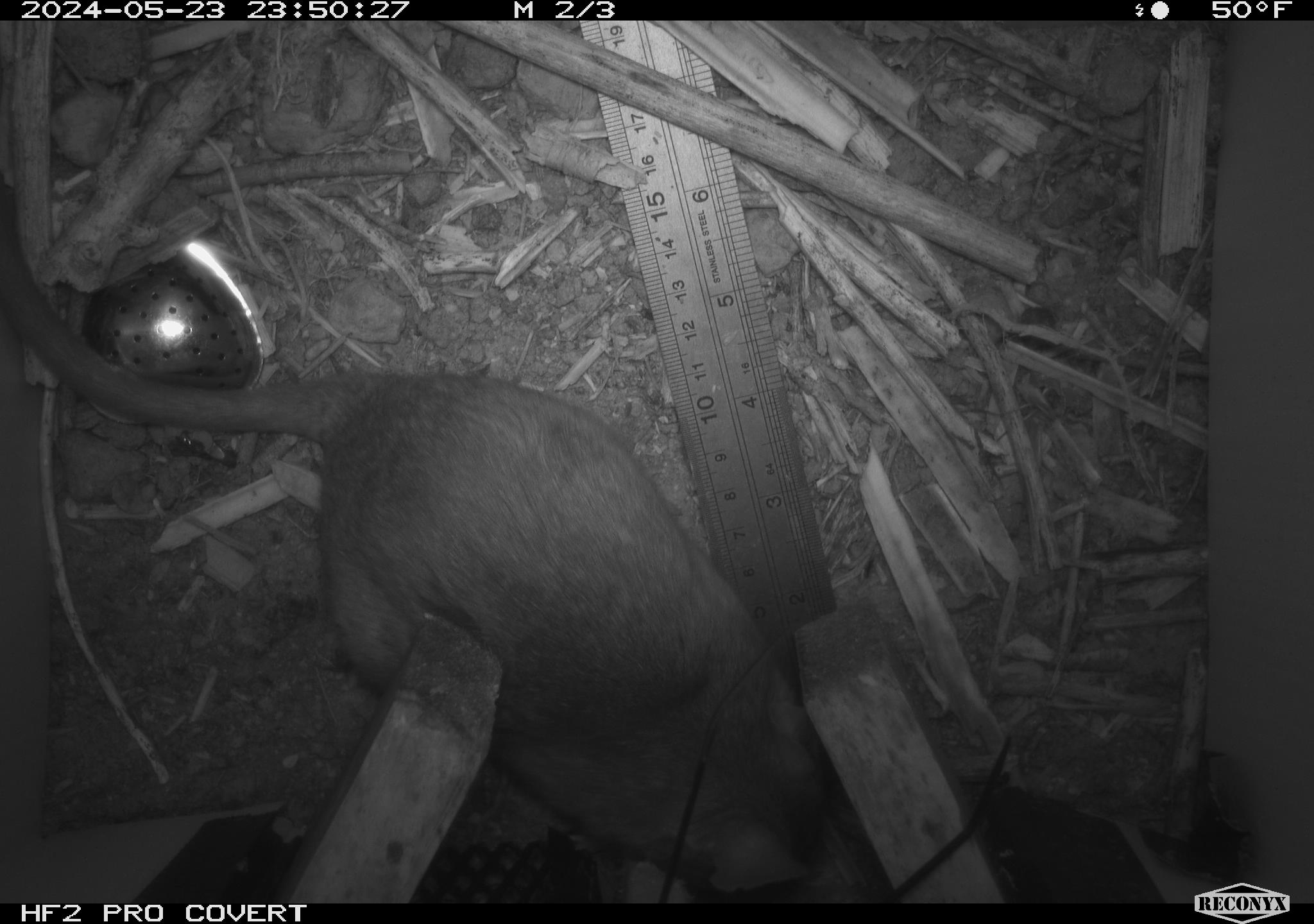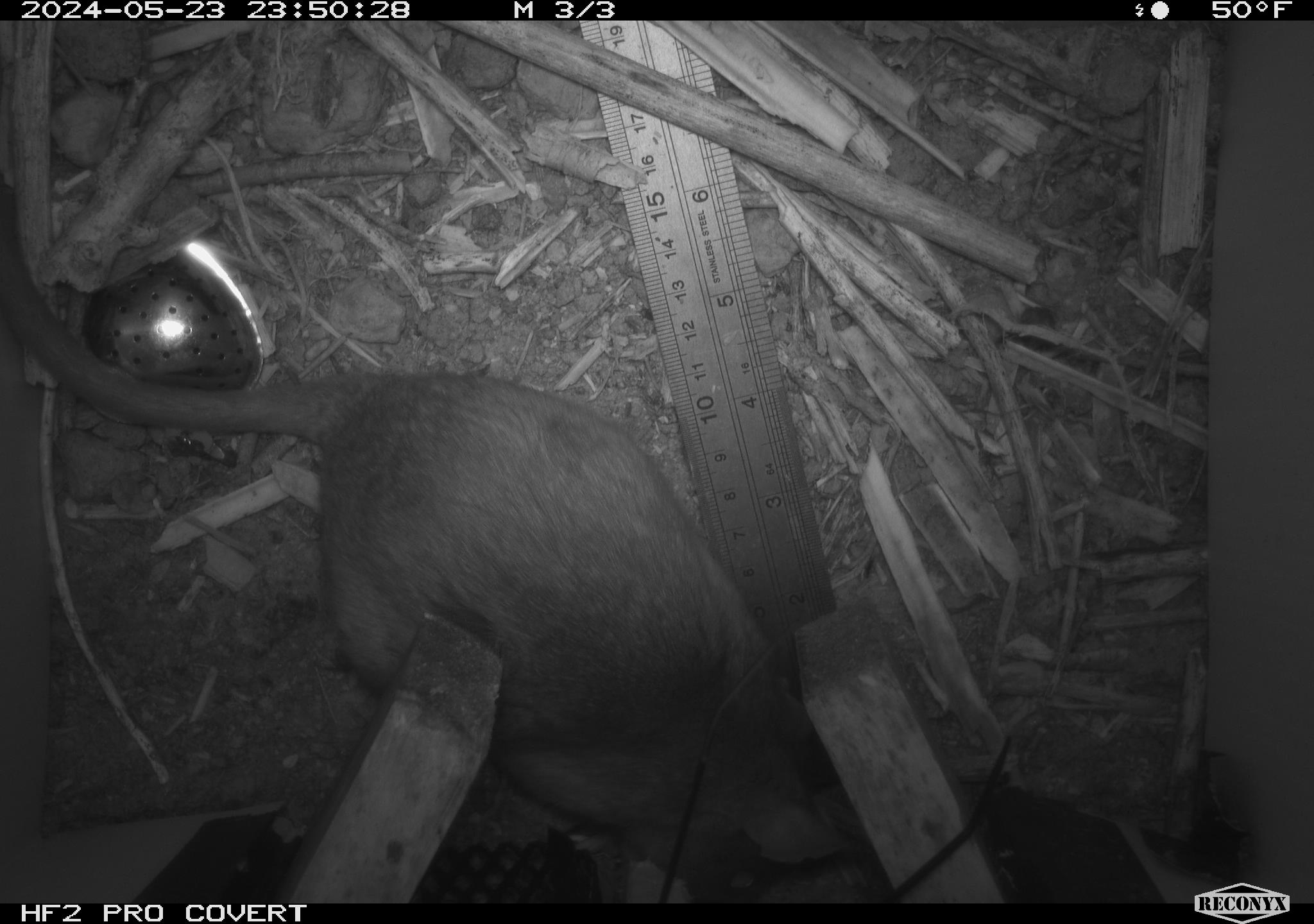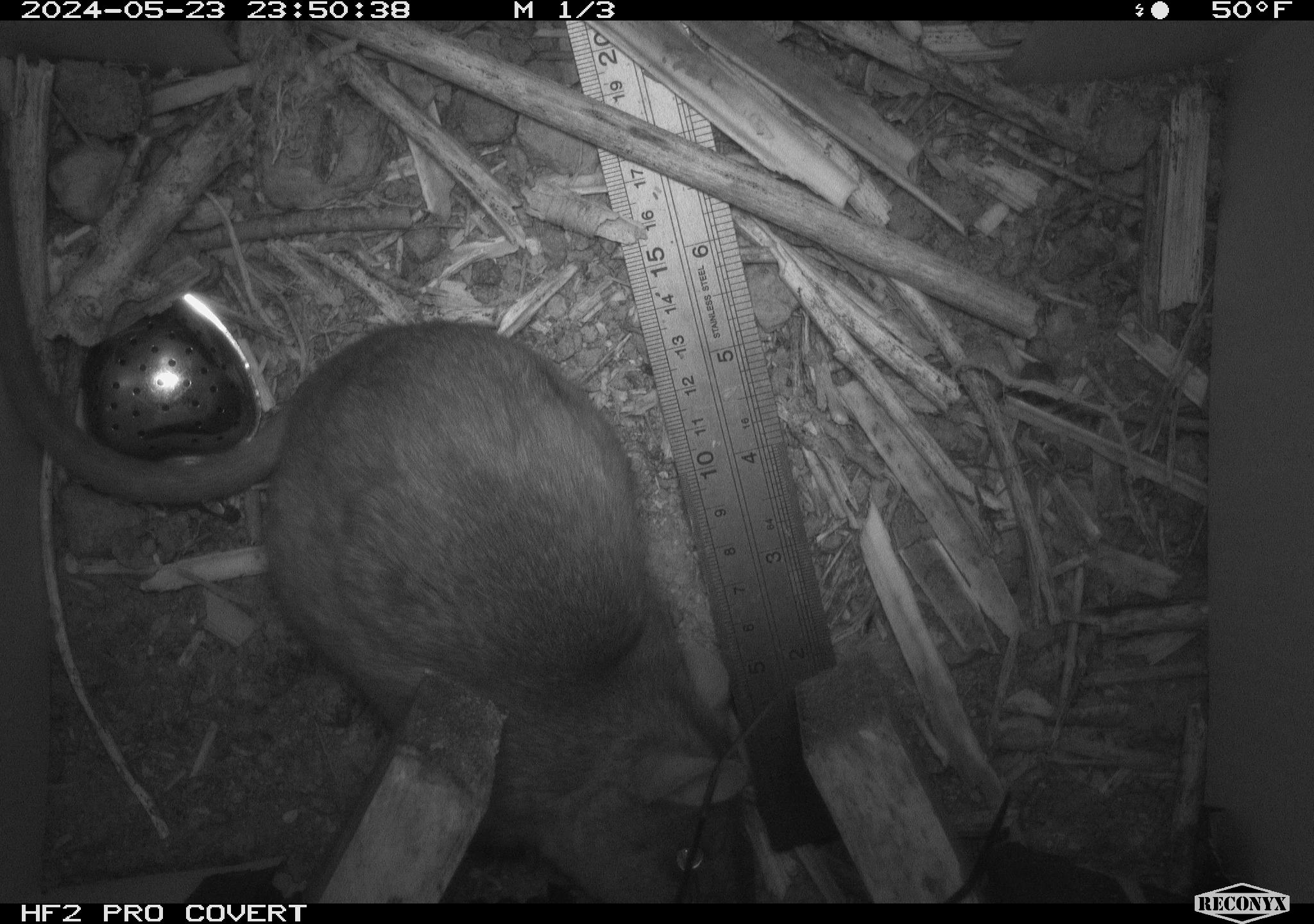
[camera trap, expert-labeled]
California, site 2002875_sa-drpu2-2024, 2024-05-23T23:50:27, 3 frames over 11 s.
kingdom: Animalia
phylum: Chordata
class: Mammalia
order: Rodentia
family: Cricetidae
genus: Neotoma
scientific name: Neotoma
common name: pack rat or woodrat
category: neotoma species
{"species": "neotoma species (pack rat or woodrat) (Neotoma)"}